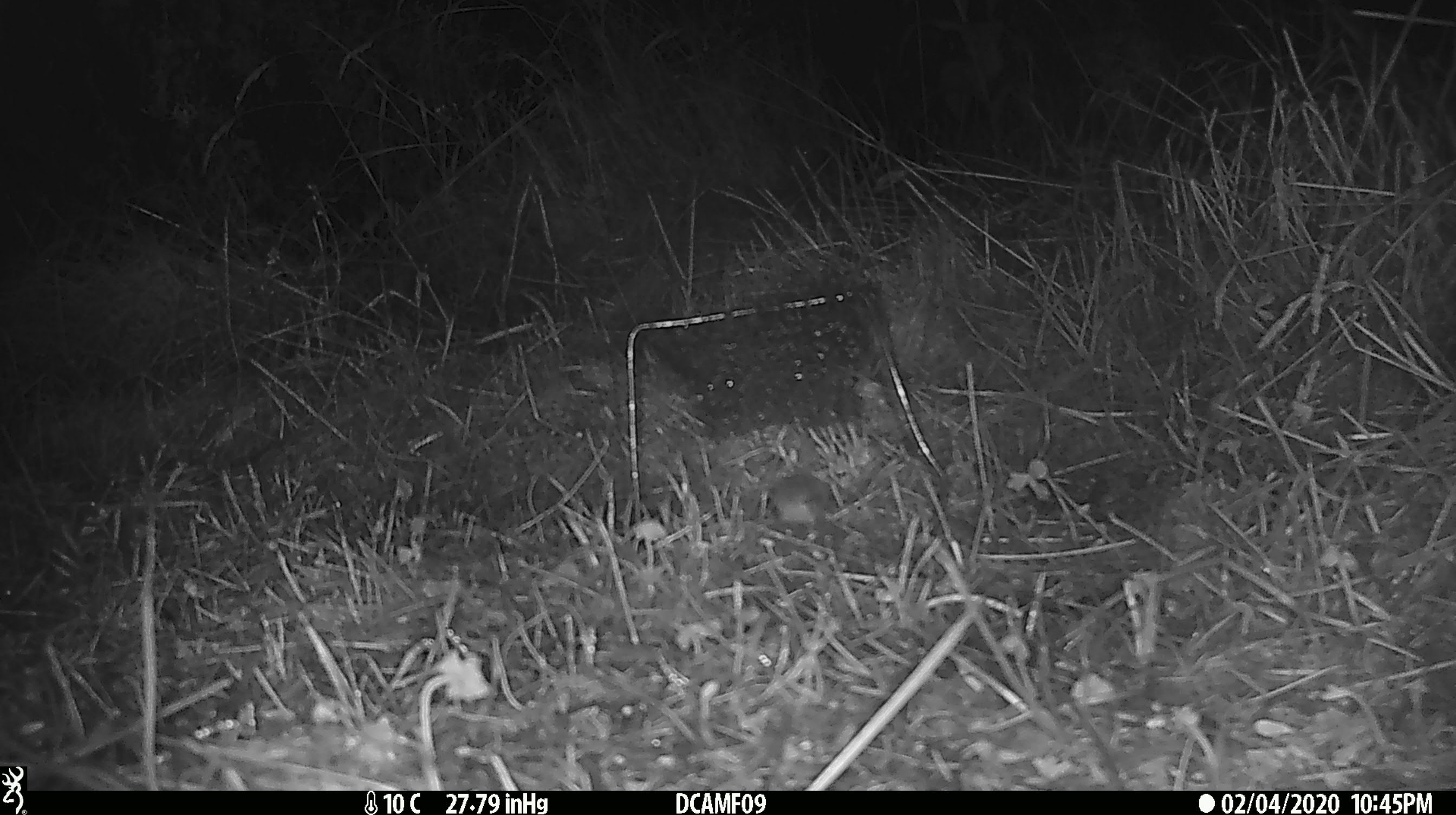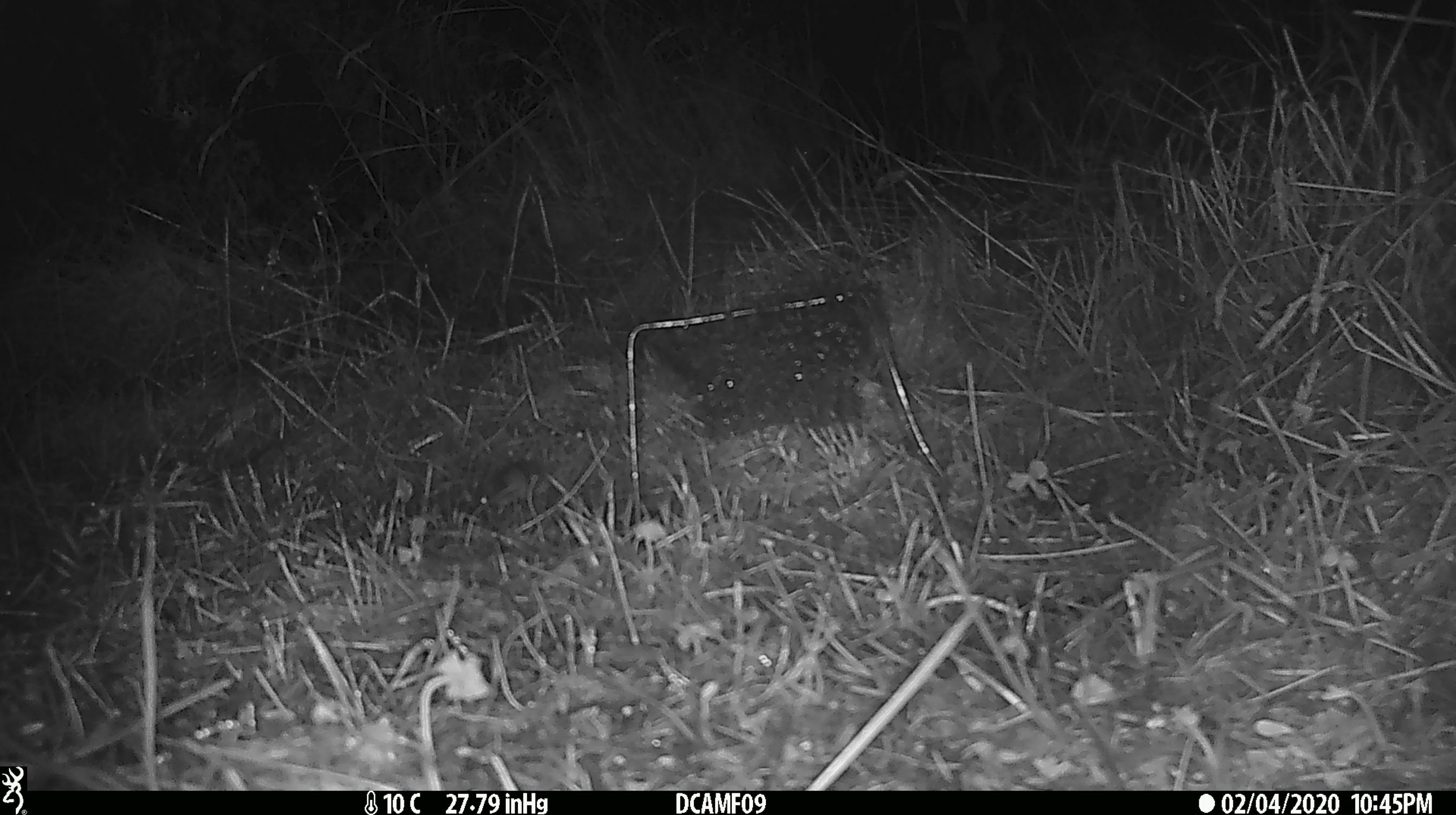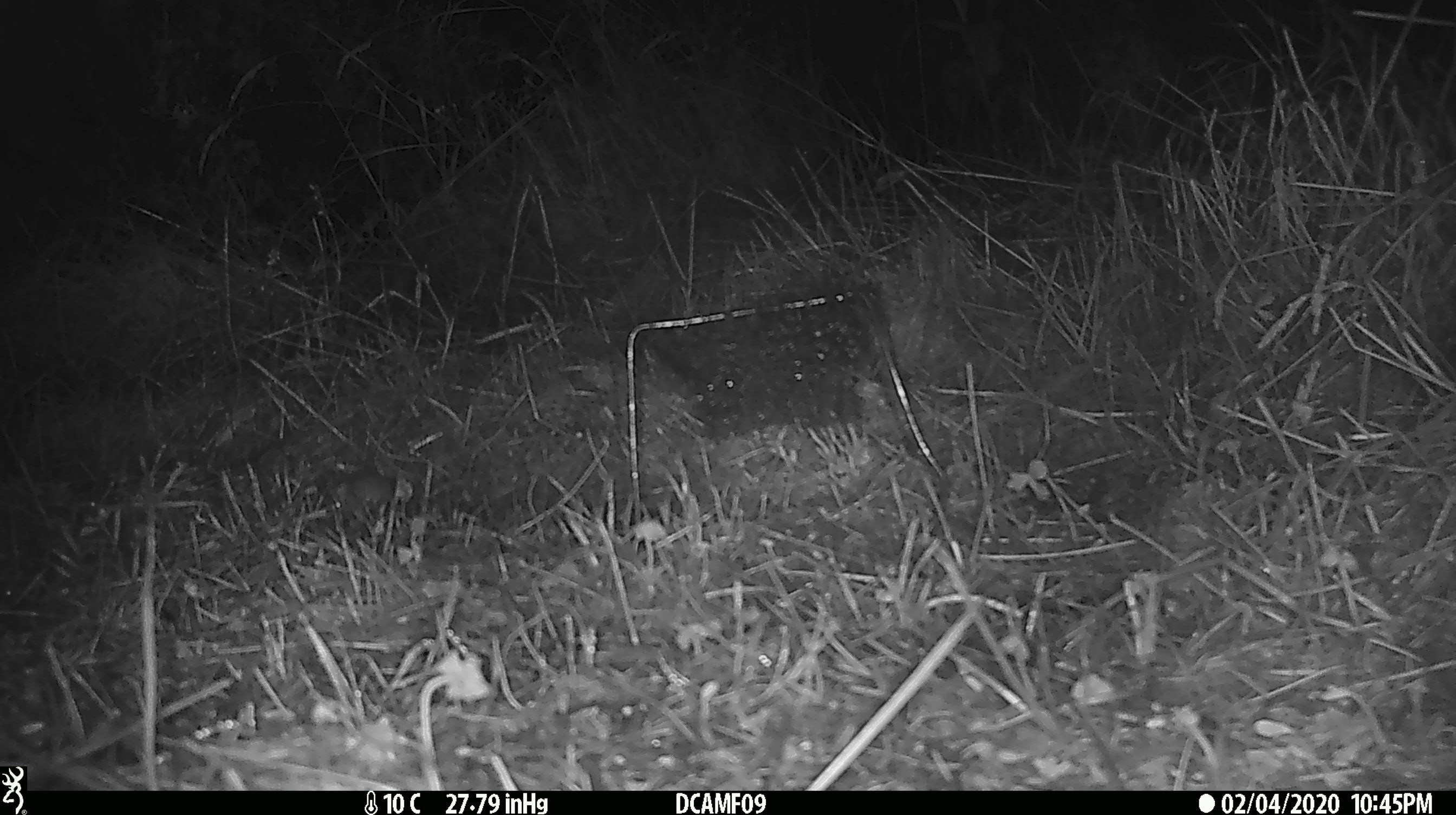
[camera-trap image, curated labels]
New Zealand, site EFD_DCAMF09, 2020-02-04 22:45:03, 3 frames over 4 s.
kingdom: Animalia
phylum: Chordata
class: Mammalia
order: Rodentia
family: Muridae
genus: Mus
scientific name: Mus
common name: mouse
Mouse (Mus).